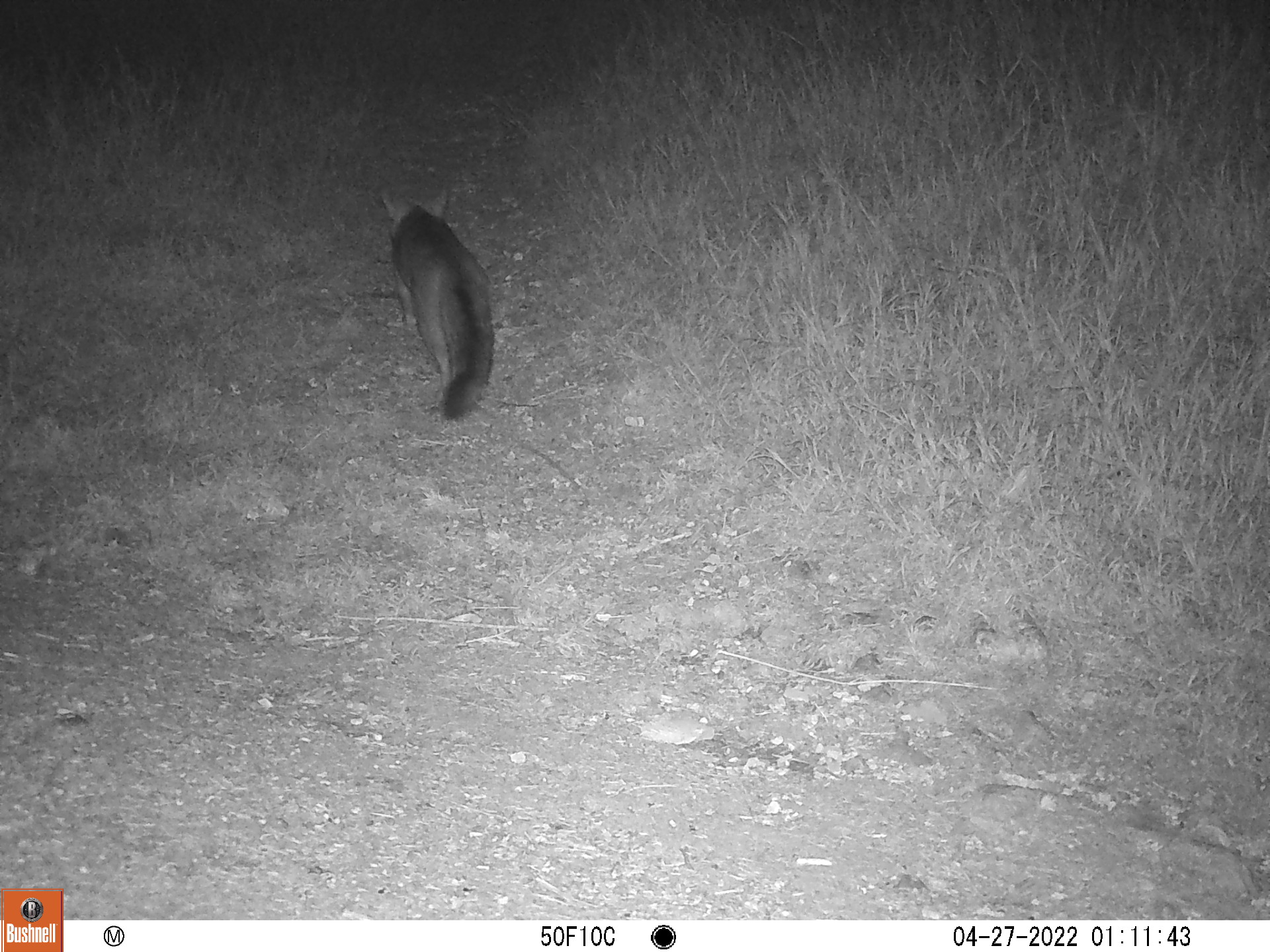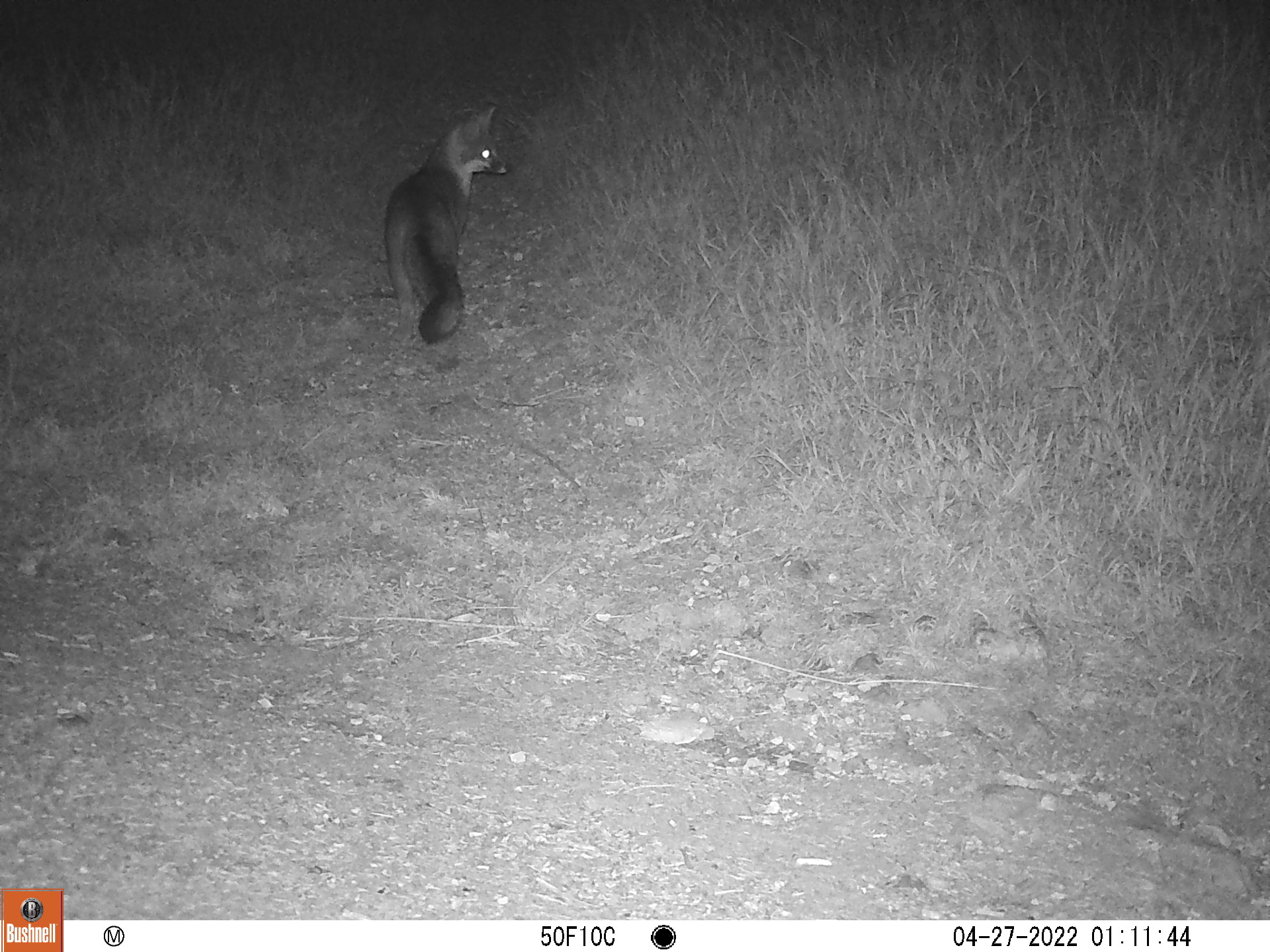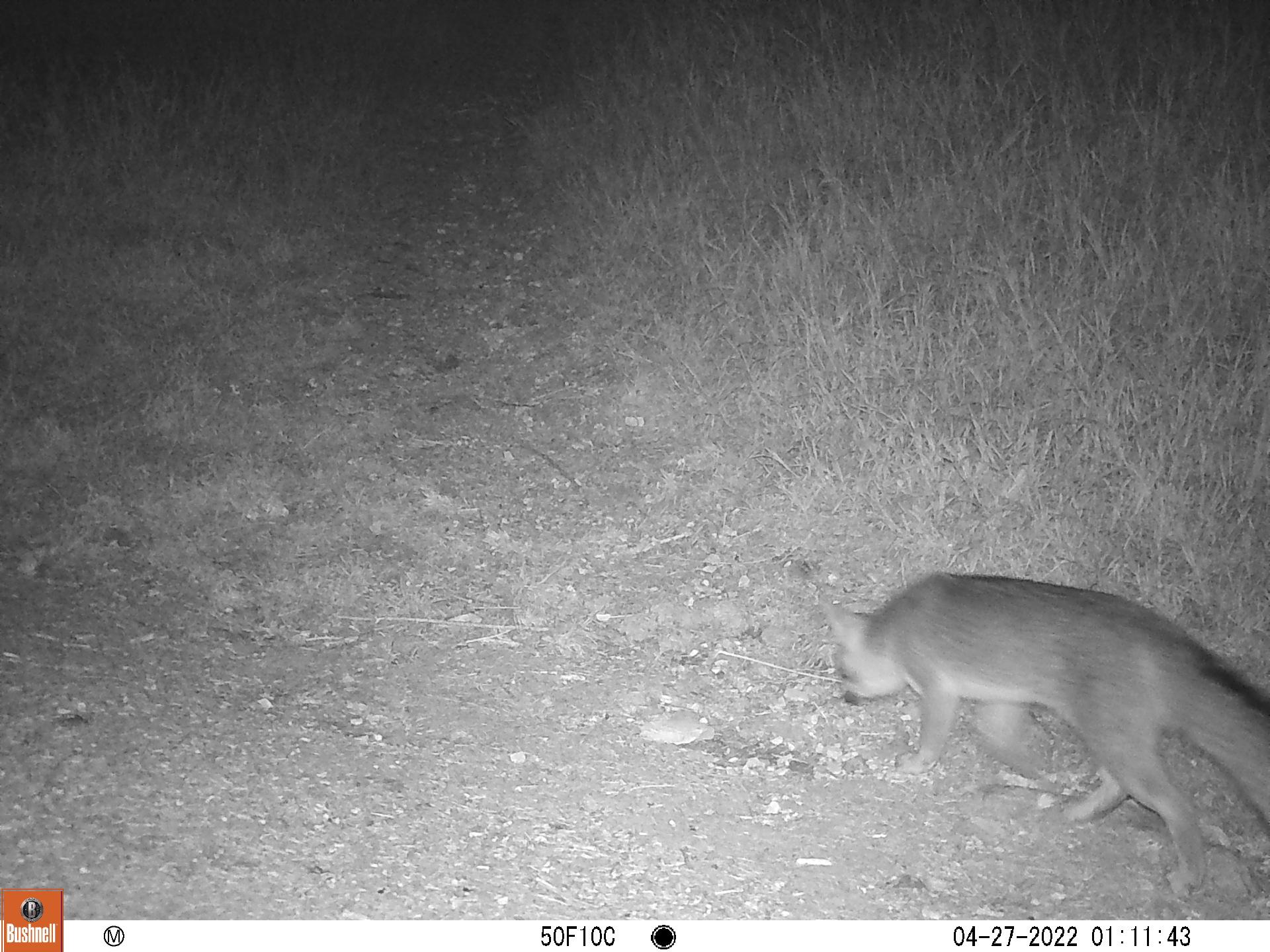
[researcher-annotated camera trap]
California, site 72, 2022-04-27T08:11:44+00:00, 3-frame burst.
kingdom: Animalia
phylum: Chordata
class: Mammalia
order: Carnivora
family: Canidae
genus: Urocyon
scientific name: Urocyon cinereoargenteus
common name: gray fox